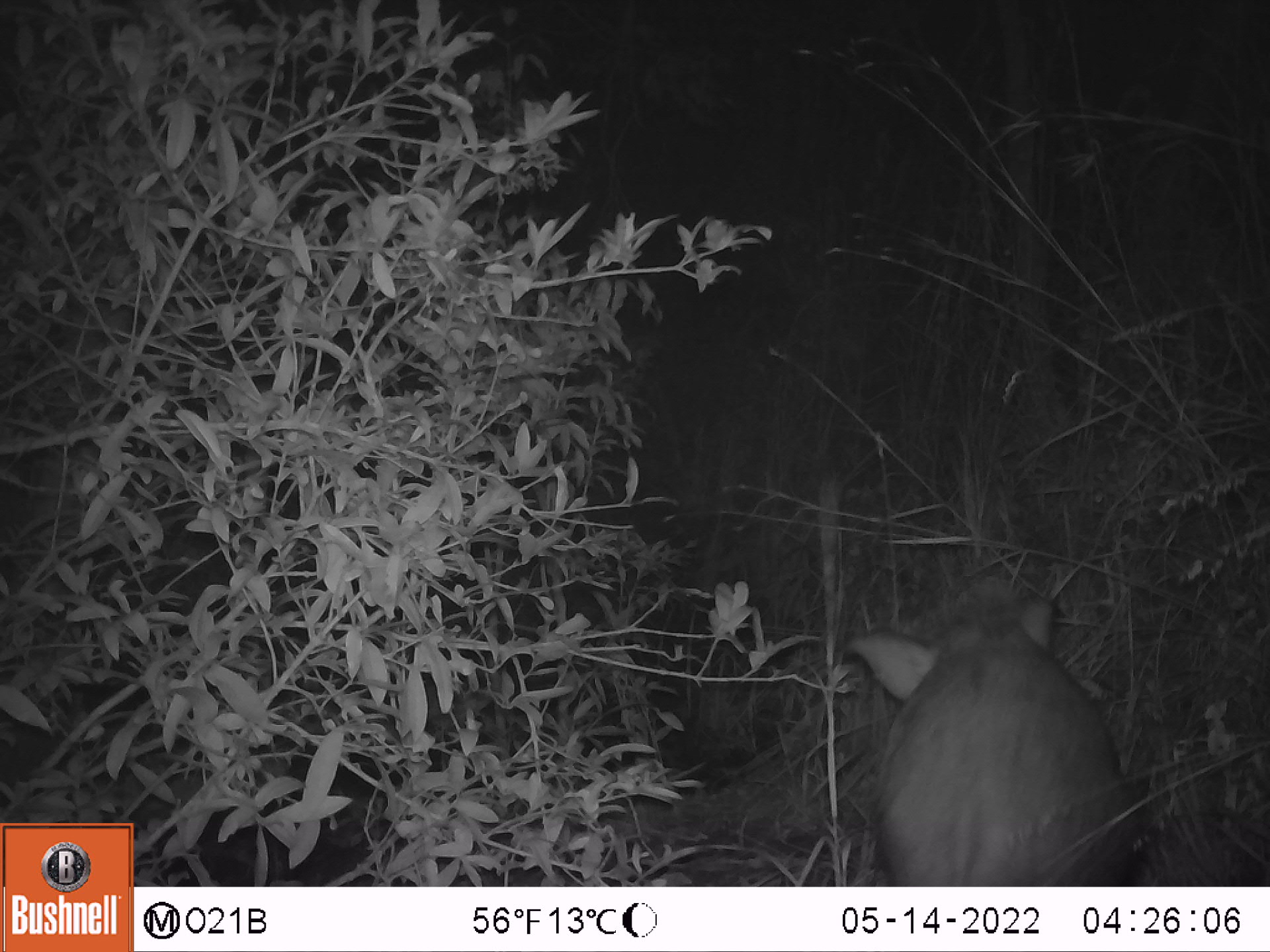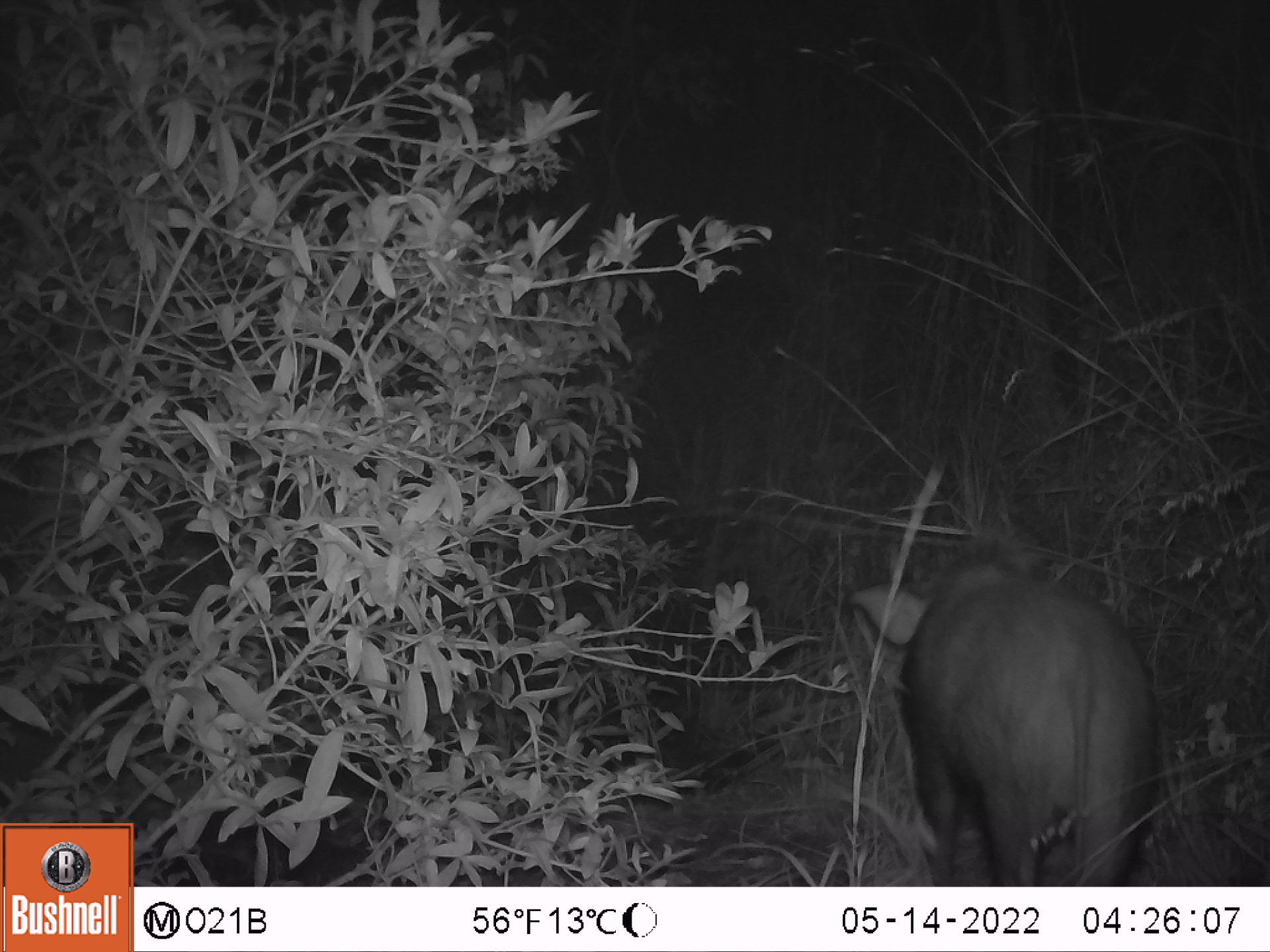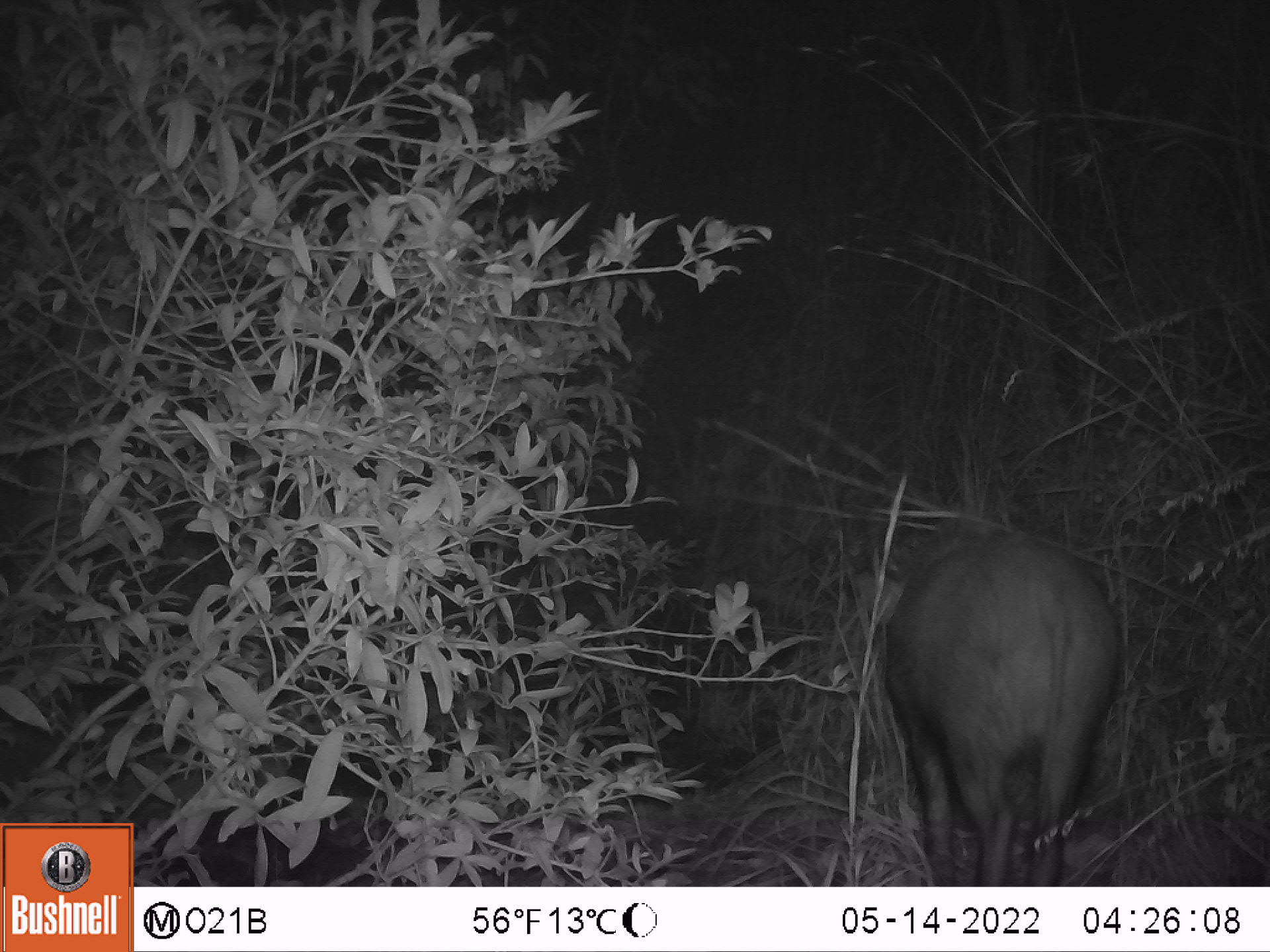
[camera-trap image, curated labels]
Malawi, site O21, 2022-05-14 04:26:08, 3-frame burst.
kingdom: Animalia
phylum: Chordata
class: Mammalia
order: Artiodactyla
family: Suidae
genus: Potamochoerus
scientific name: Potamochoerus larvatus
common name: bushpig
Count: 1.